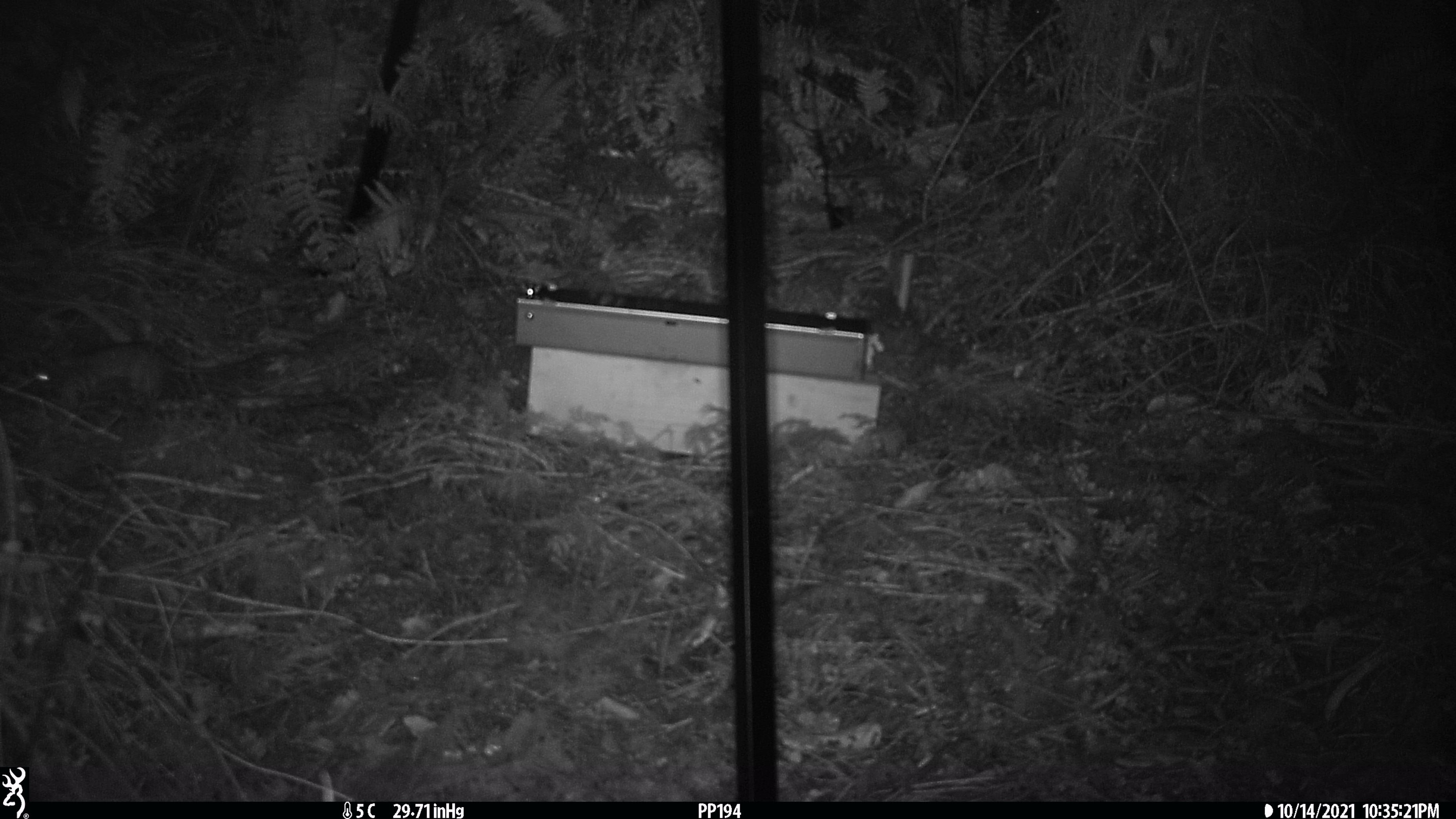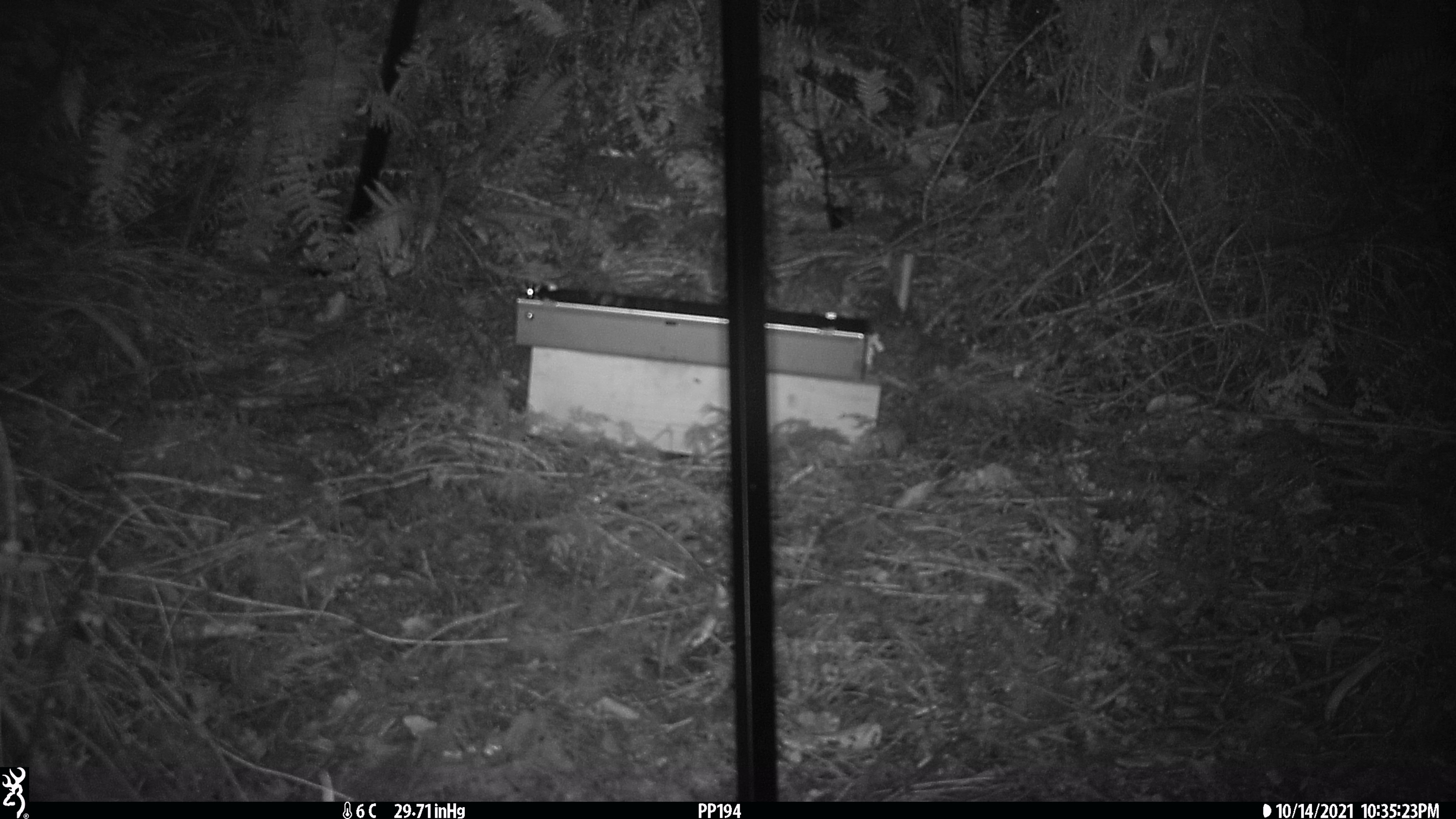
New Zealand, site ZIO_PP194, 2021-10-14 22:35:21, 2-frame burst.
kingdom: Animalia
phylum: Chordata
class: Mammalia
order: Rodentia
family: Muridae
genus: Rattus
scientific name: Rattus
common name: rat